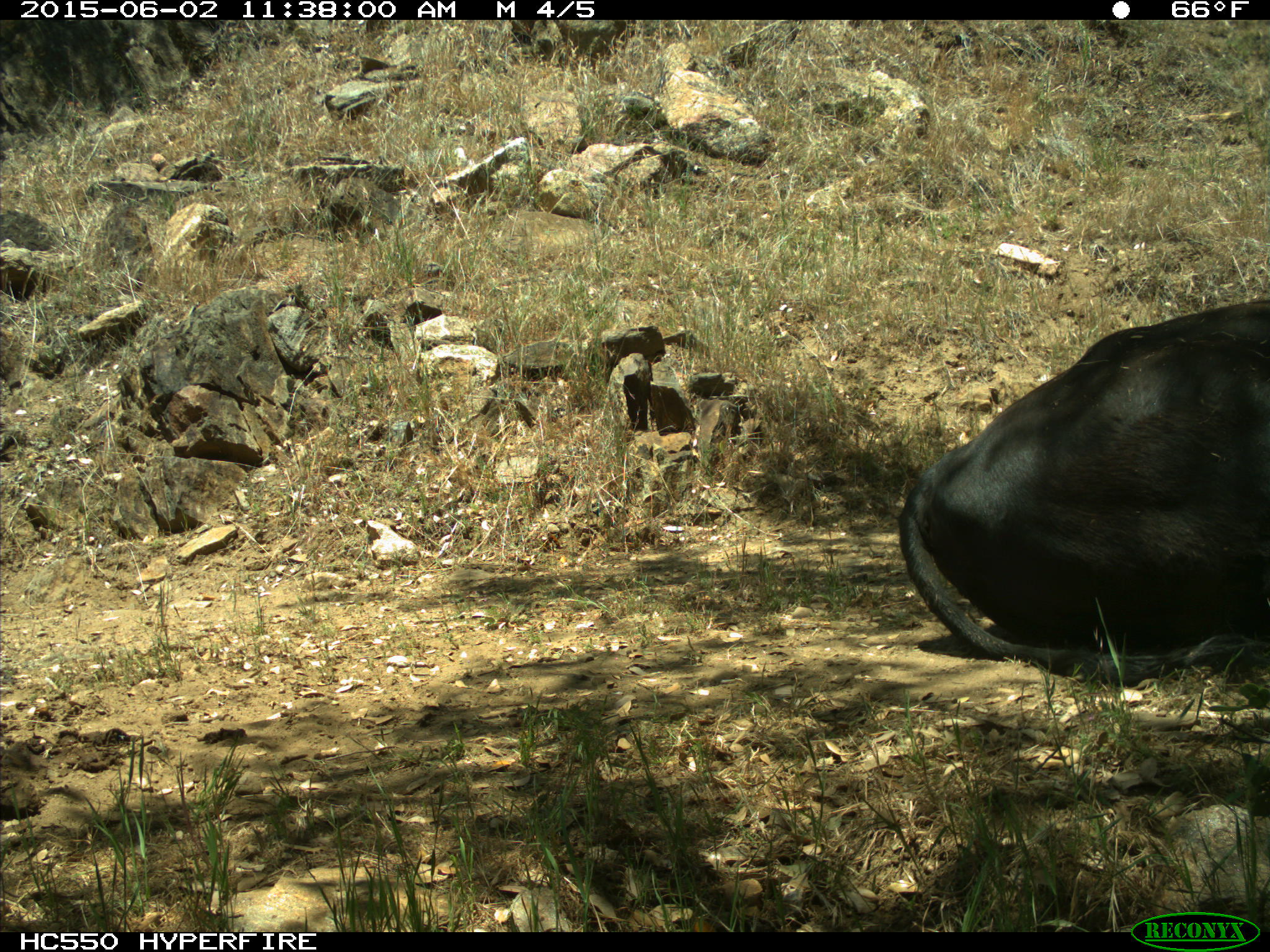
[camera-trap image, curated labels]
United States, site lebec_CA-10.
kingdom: Animalia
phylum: Chordata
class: Mammalia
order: Artiodactyla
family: Bovidae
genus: Bos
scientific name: Bos taurus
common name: domestic cow